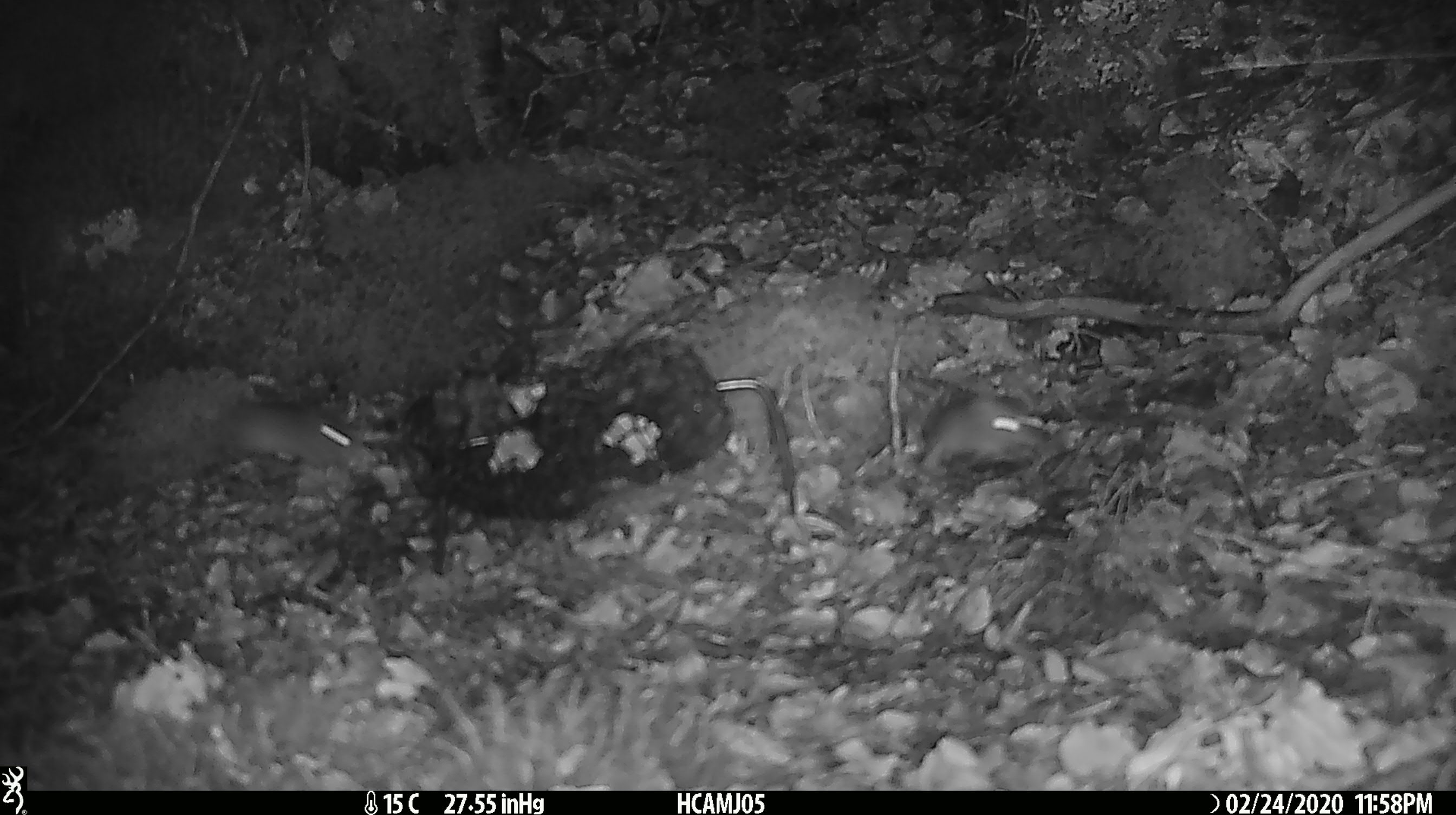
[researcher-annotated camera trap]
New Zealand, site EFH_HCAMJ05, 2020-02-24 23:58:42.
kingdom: Animalia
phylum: Chordata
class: Mammalia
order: Rodentia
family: Muridae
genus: Mus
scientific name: Mus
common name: mouse